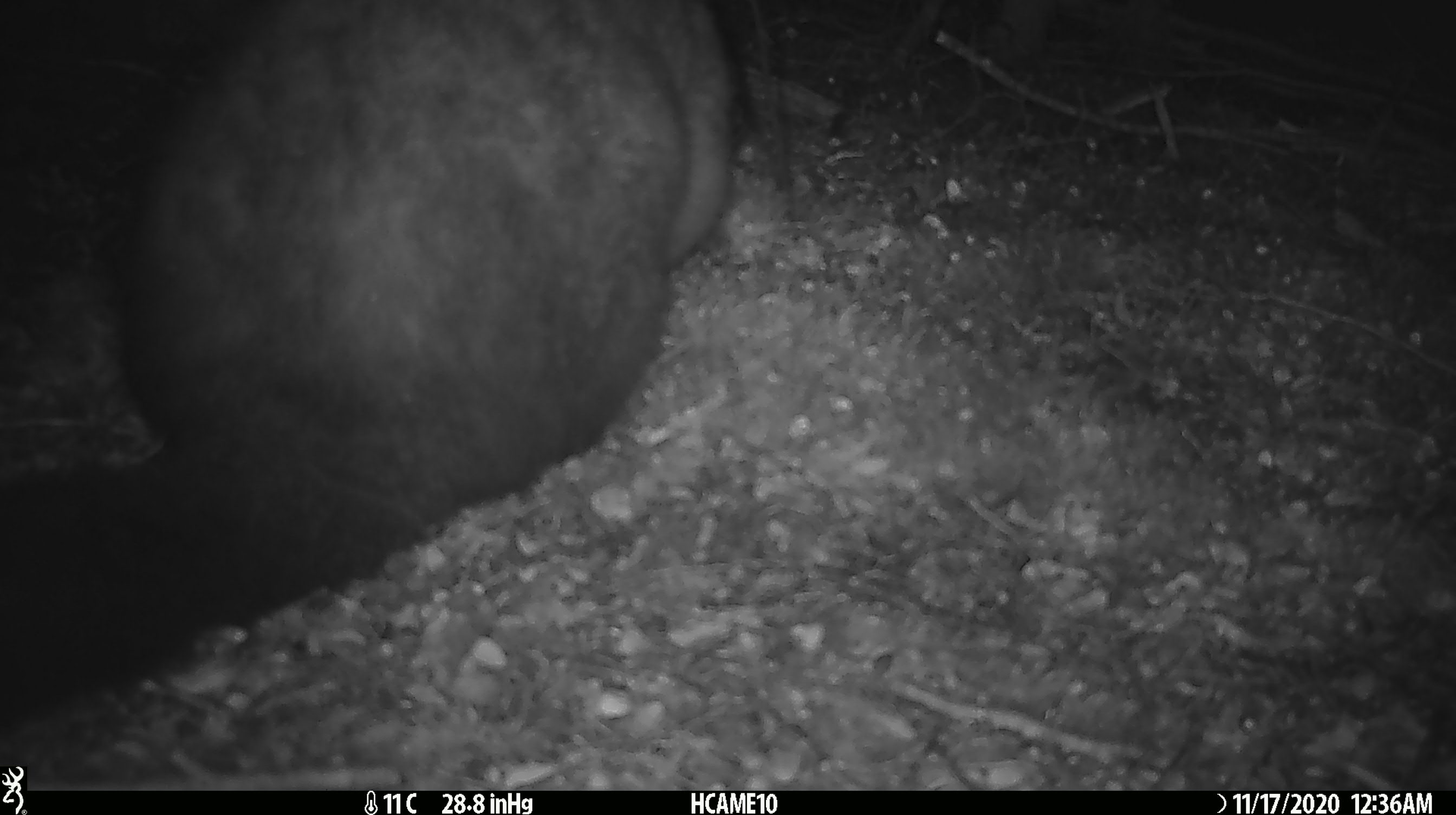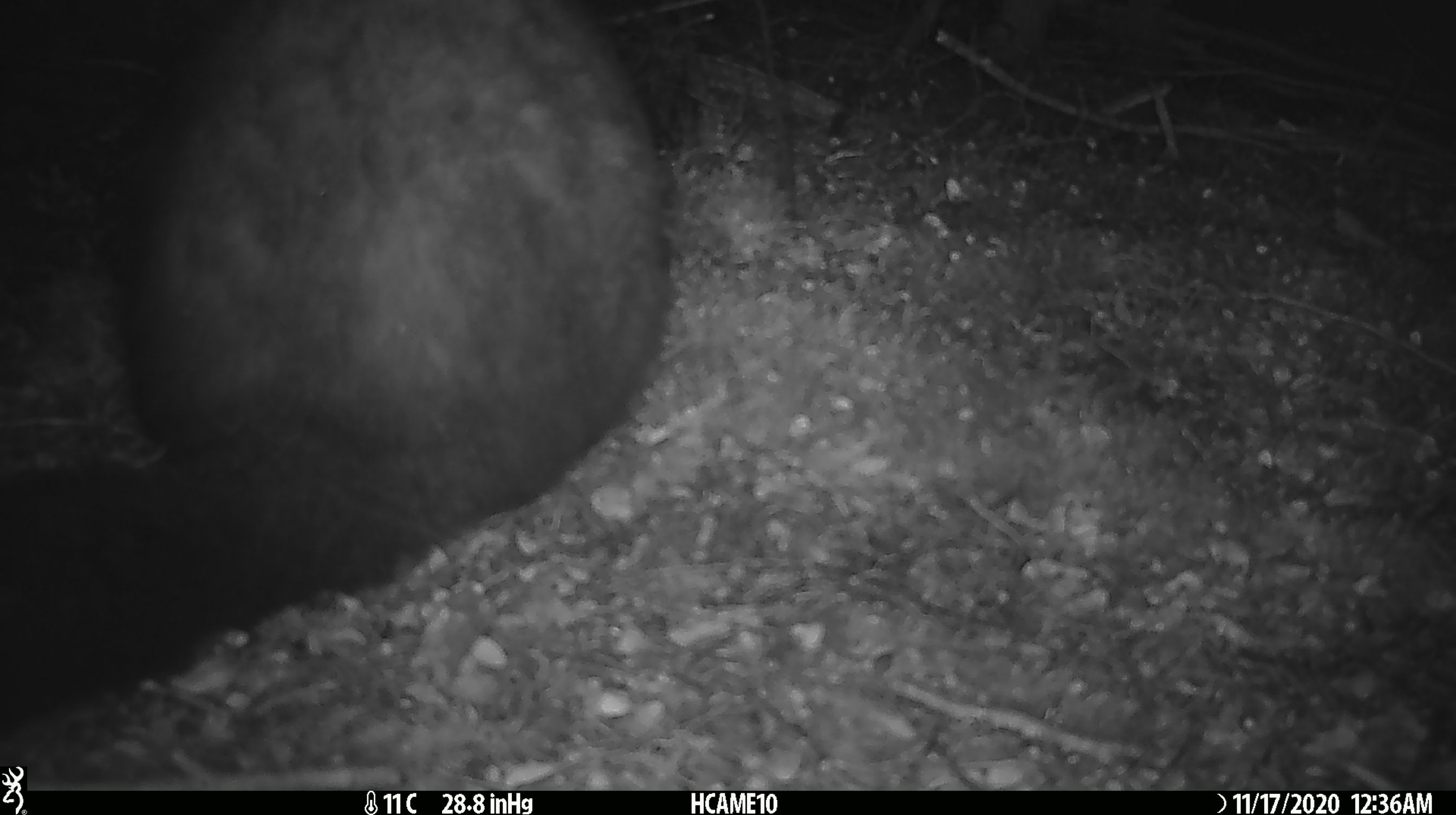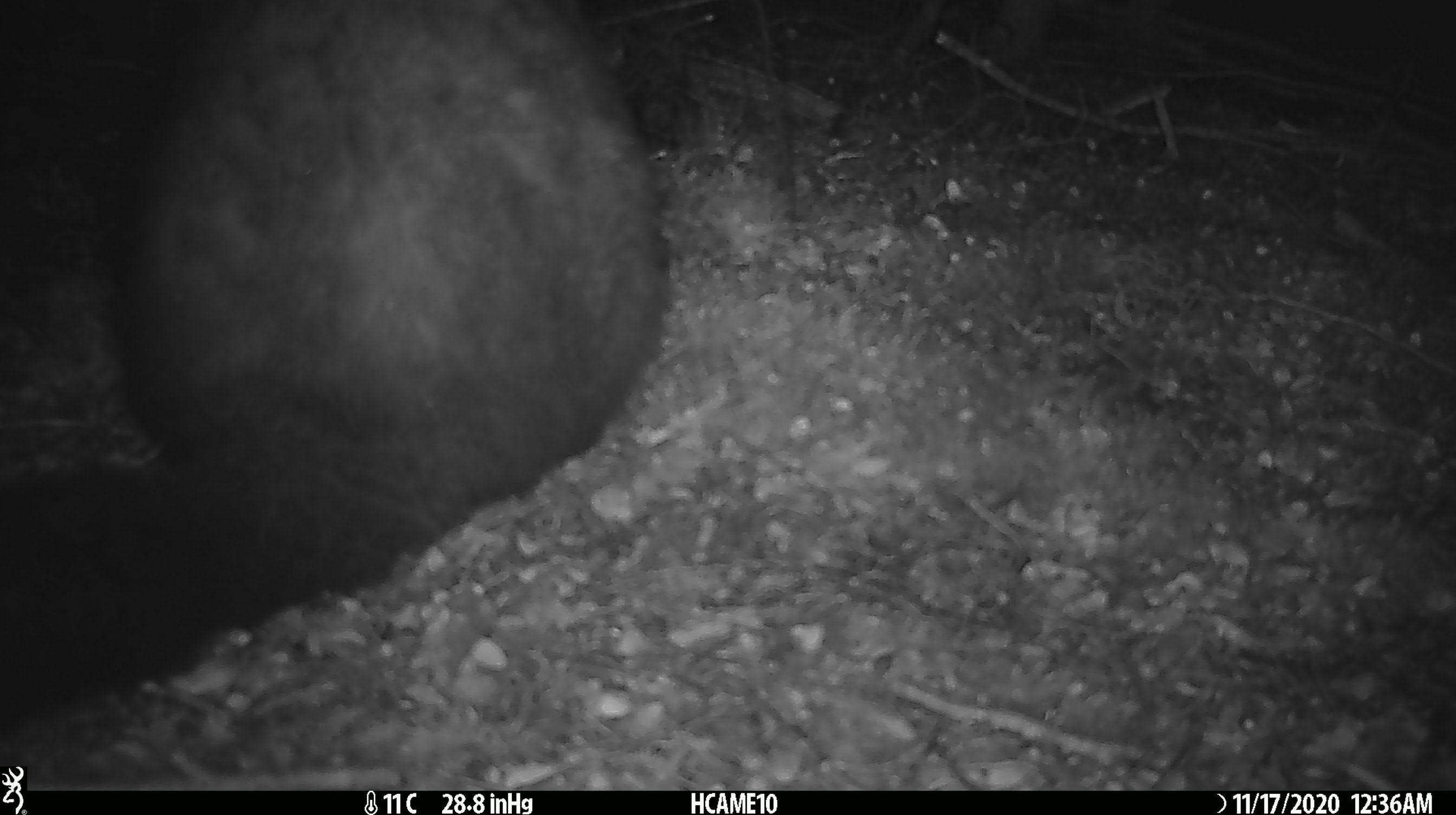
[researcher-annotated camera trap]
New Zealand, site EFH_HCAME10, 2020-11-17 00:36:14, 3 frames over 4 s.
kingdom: Animalia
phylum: Chordata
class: Mammalia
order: Diprotodontia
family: Phalangeridae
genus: Trichosurus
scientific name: Trichosurus vulpecula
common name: common brushtail possum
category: possum